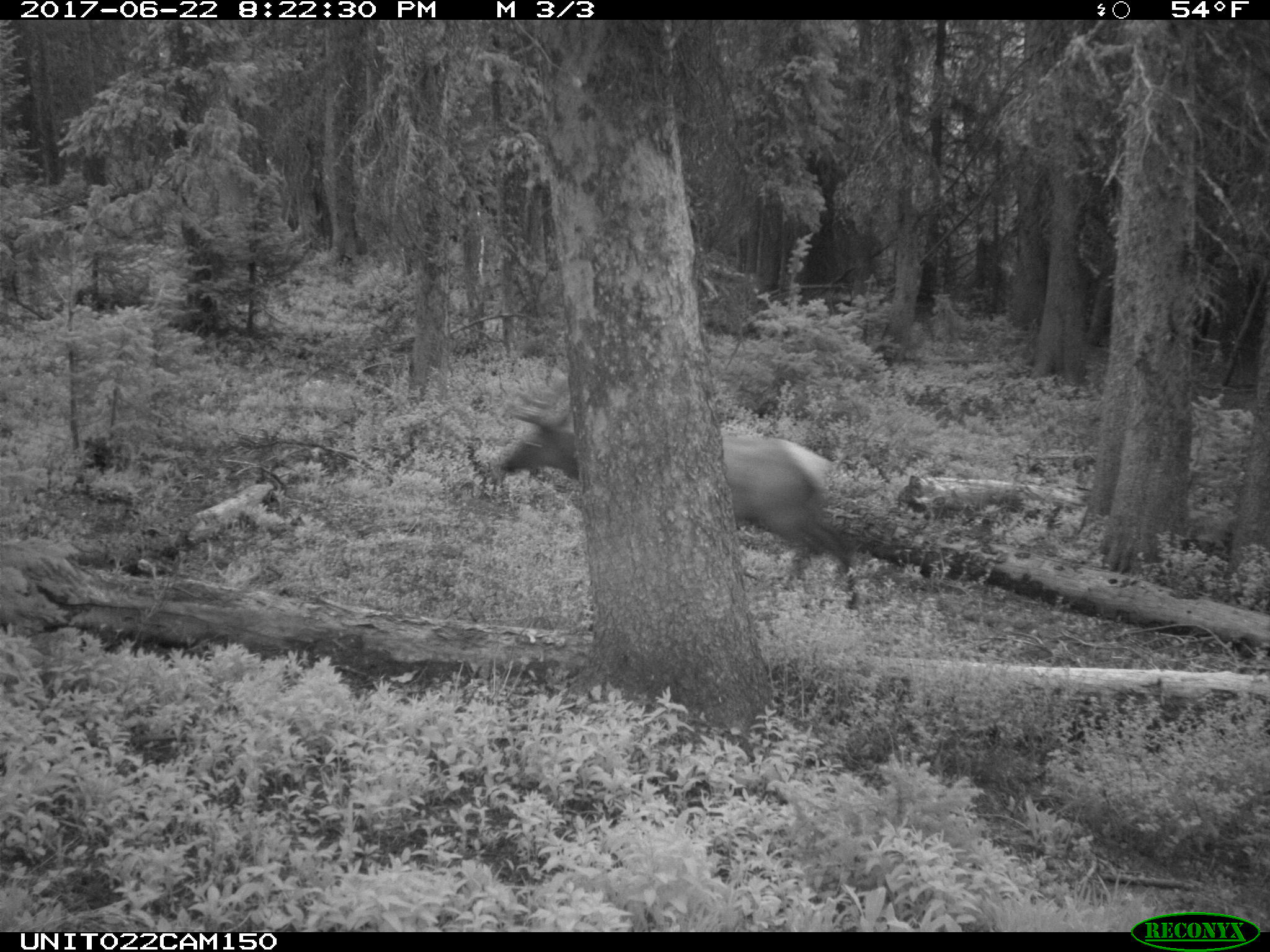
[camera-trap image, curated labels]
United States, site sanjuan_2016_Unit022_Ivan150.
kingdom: Animalia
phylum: Chordata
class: Mammalia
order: Artiodactyla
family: Cervidae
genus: Cervus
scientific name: Cervus elaphus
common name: red deer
Cervus elaphus (red deer).